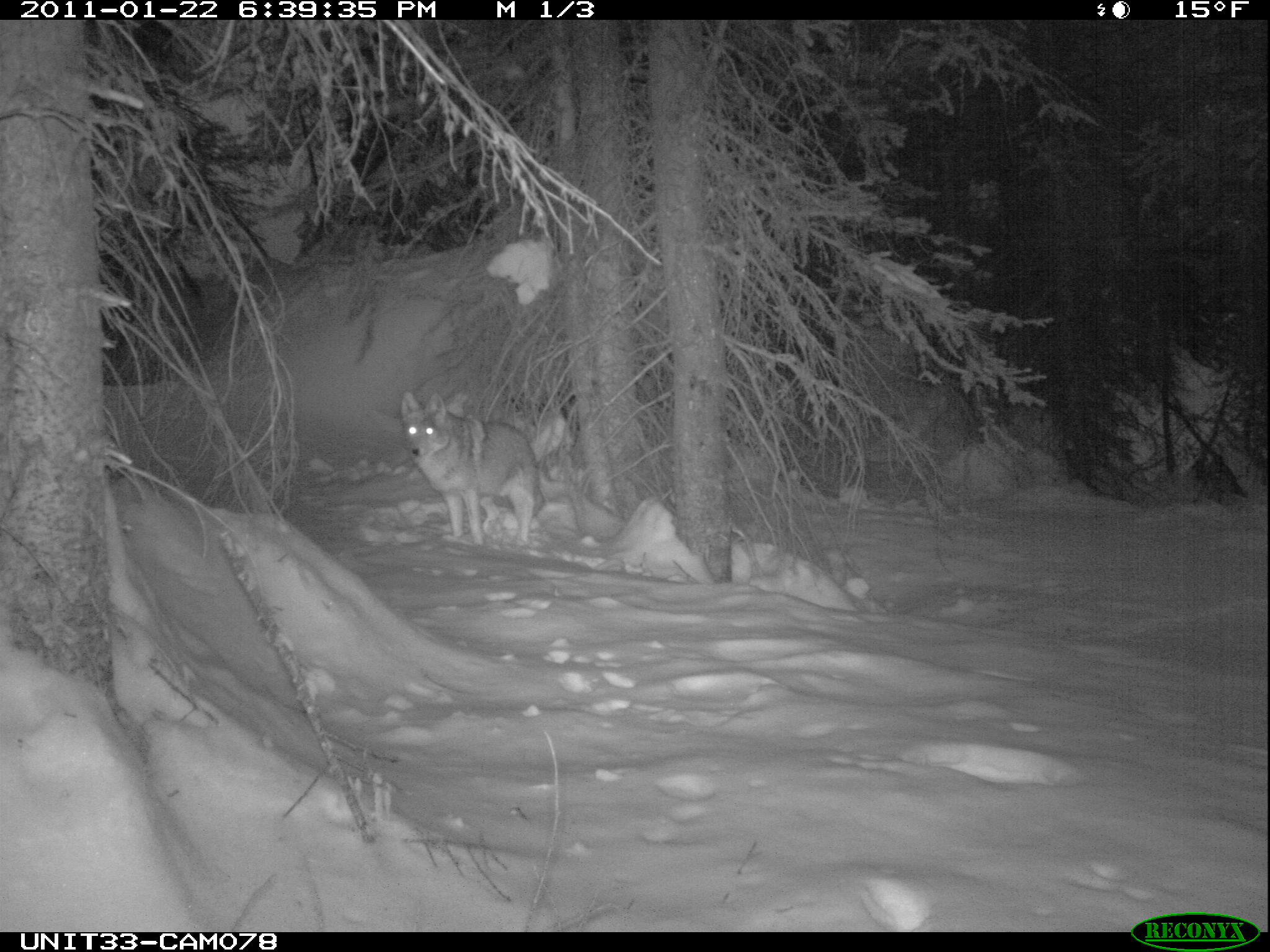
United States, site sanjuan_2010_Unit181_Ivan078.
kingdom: Animalia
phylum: Chordata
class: Mammalia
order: Carnivora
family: Canidae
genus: Canis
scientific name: Canis latrans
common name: coyote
Canis latrans (coyote).